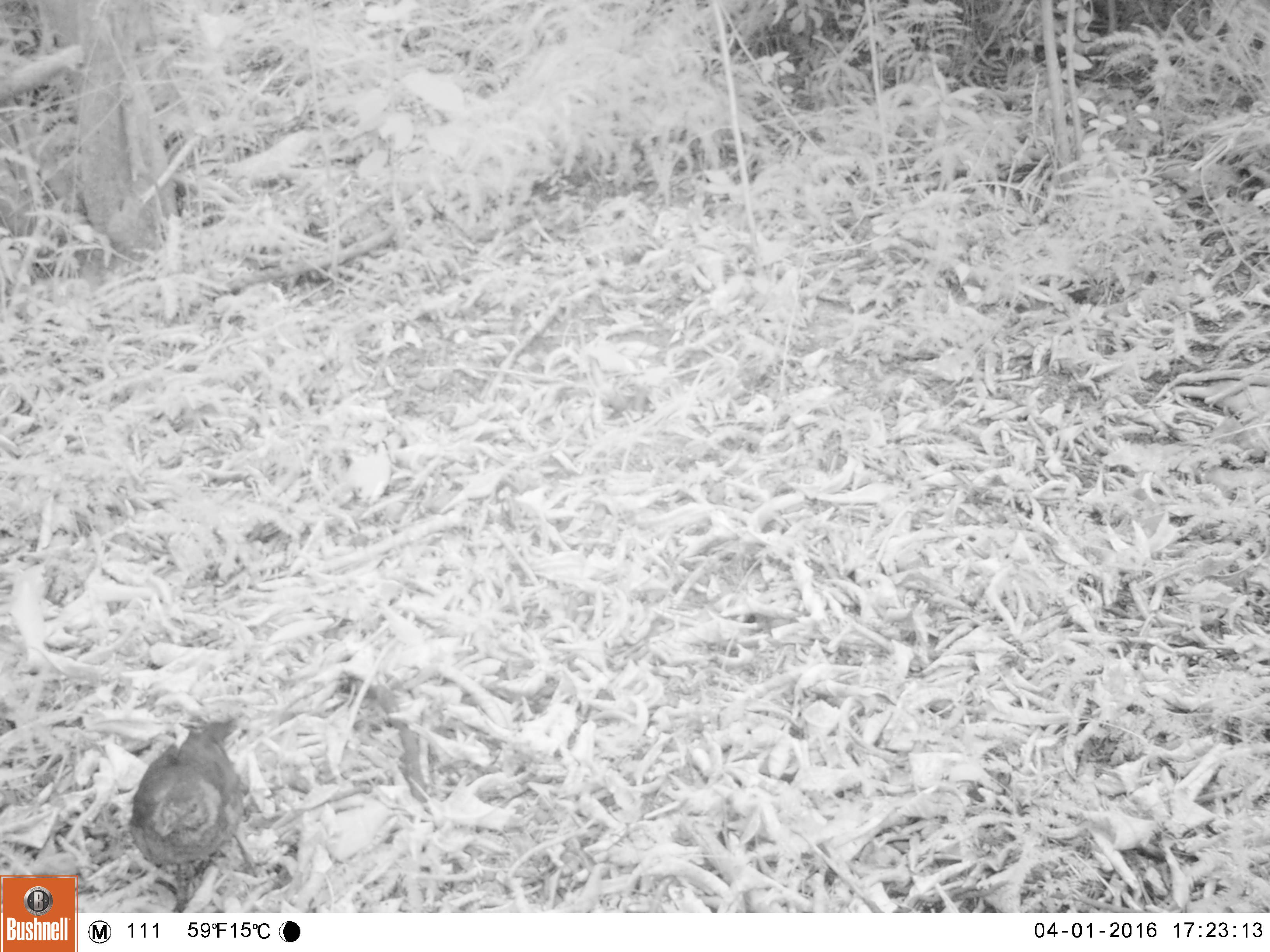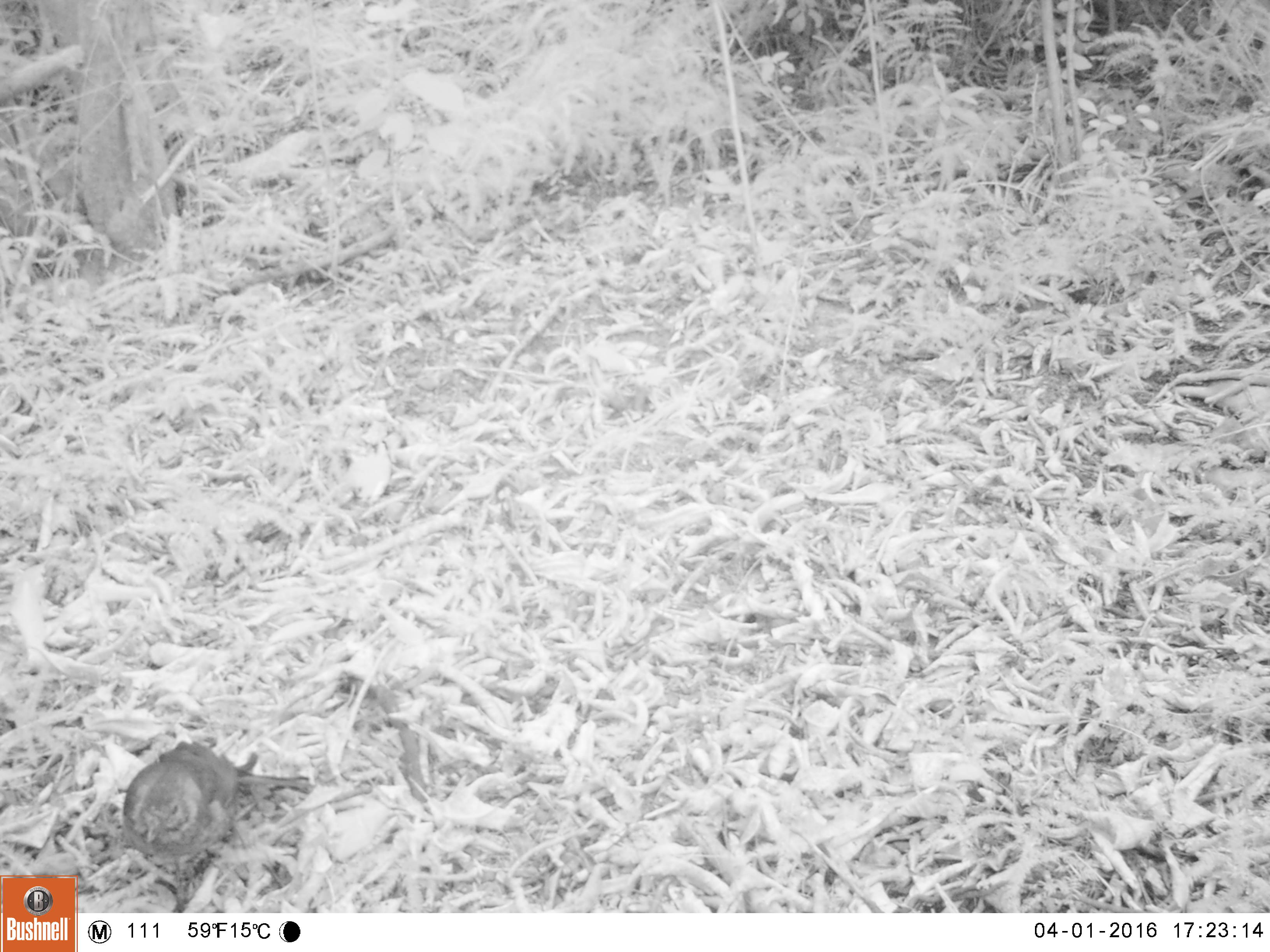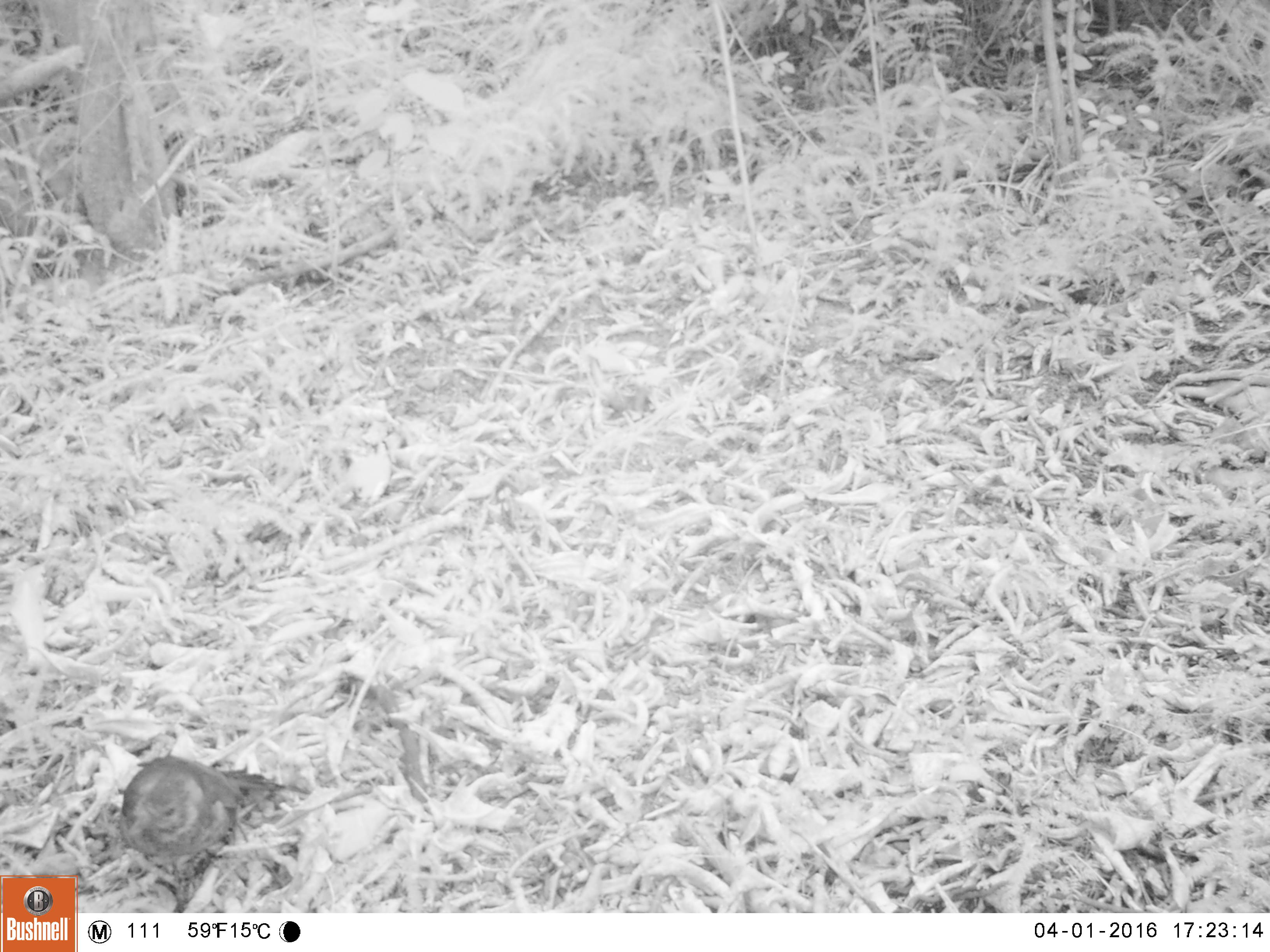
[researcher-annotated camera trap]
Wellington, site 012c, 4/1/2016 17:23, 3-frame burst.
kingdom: Animalia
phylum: Chordata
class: Aves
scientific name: Aves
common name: bird